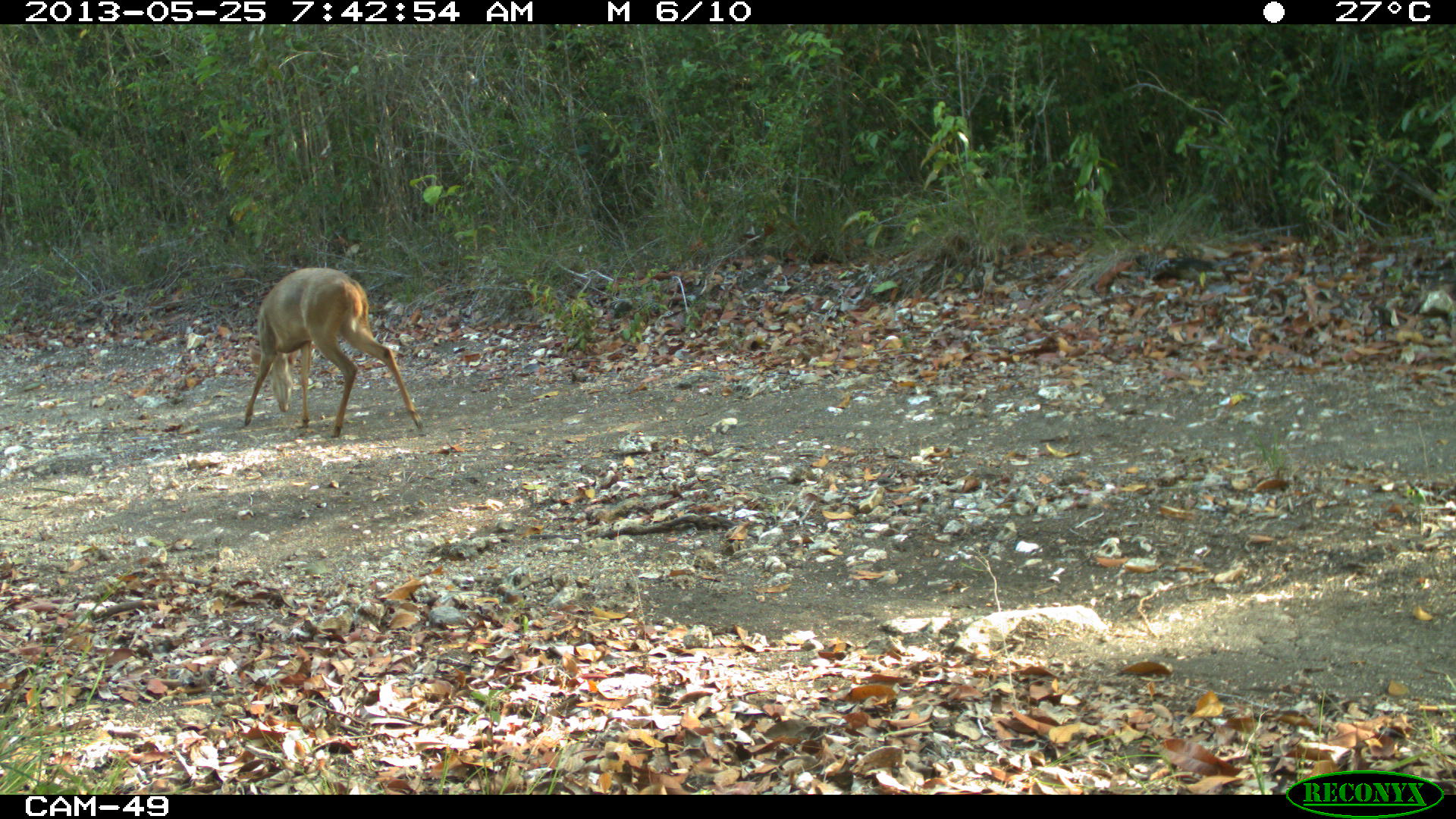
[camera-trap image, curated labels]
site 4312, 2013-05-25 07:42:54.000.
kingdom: Animalia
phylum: Chordata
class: Mammalia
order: Artiodactyla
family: Cervidae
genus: Odocoileus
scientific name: Odocoileus virginianus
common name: white-tailed deer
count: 1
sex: female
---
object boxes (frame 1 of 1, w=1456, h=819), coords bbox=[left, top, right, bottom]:
odocoileus virginianus: bbox=[244, 267, 424, 437]